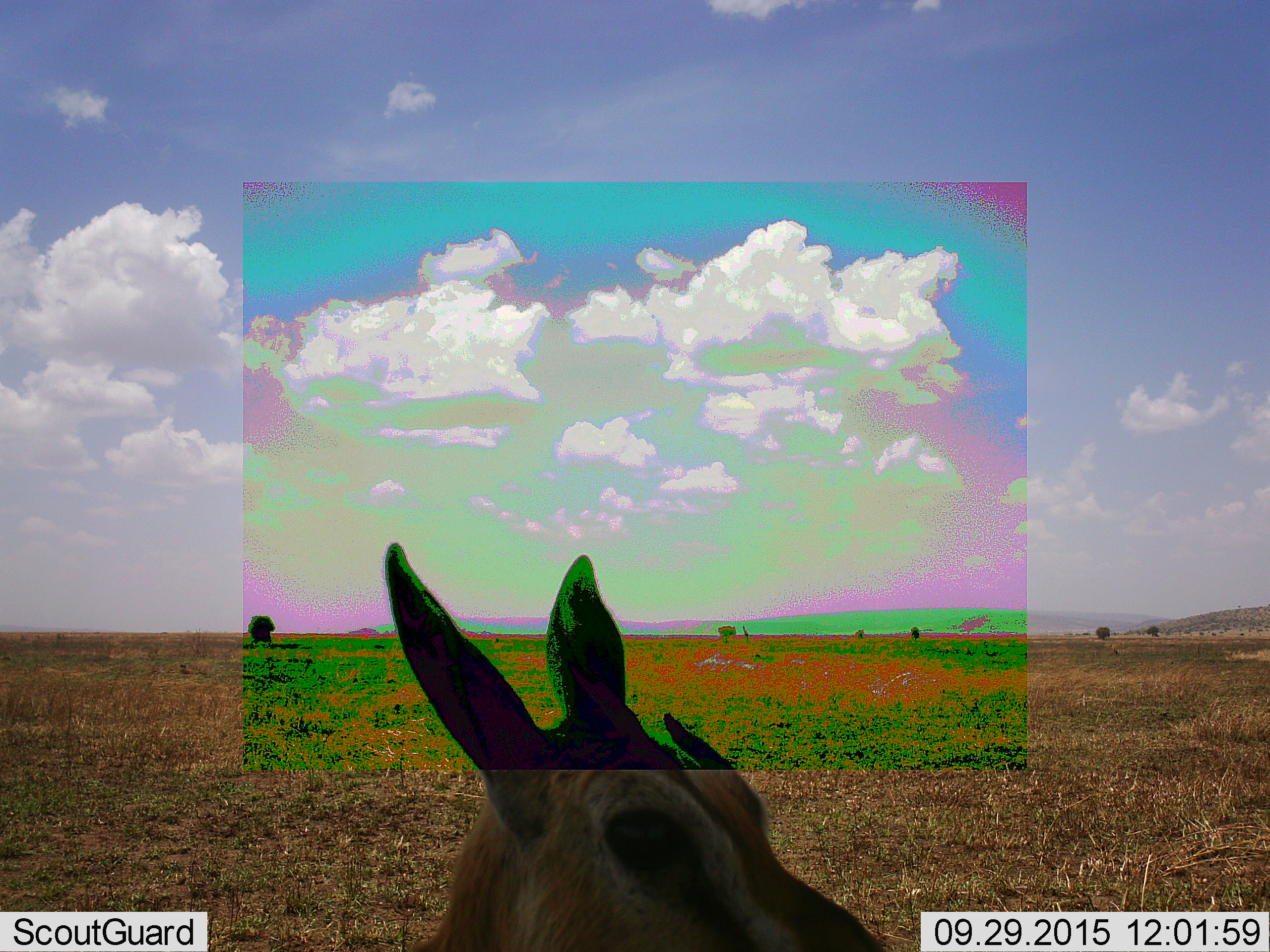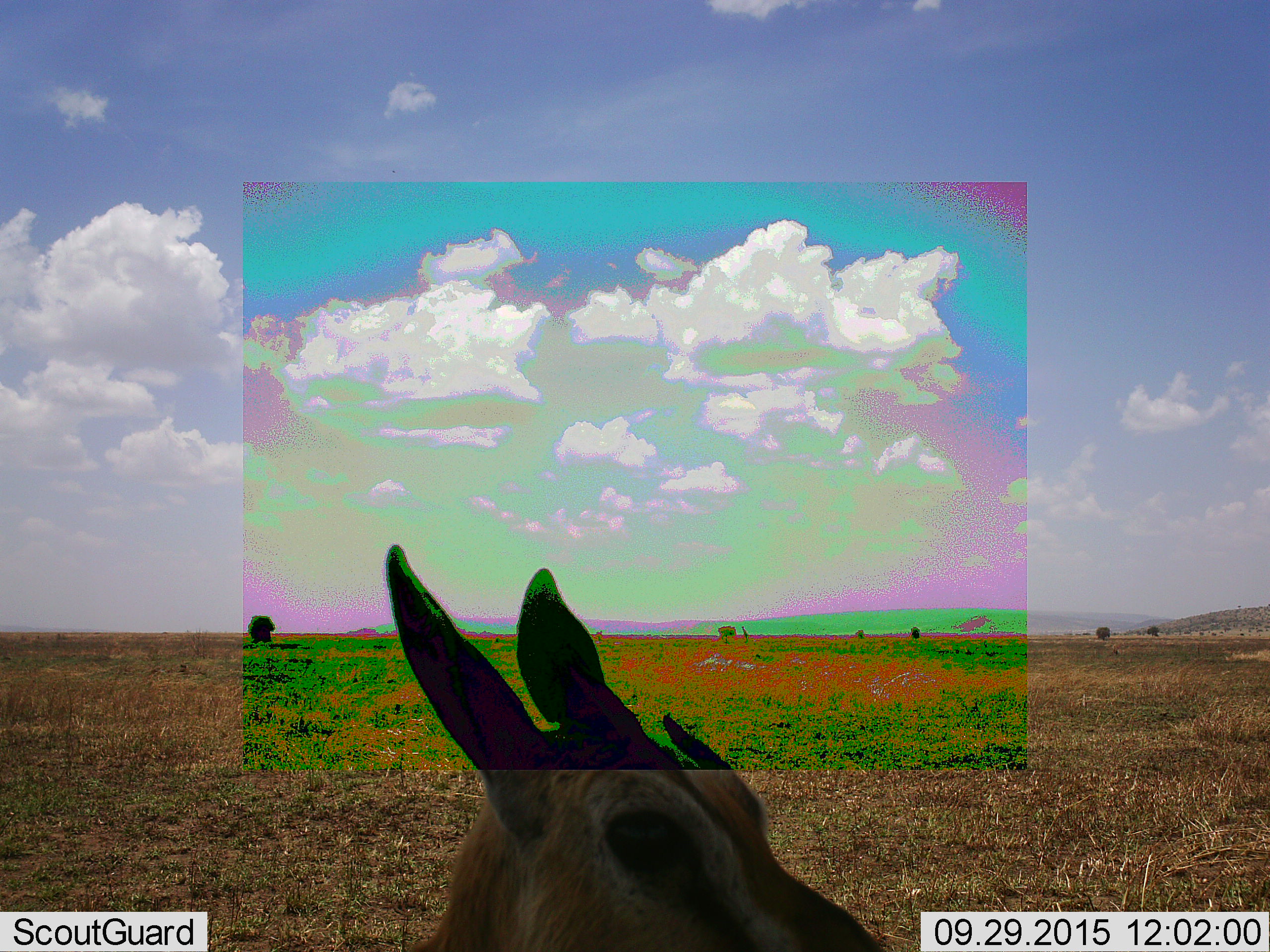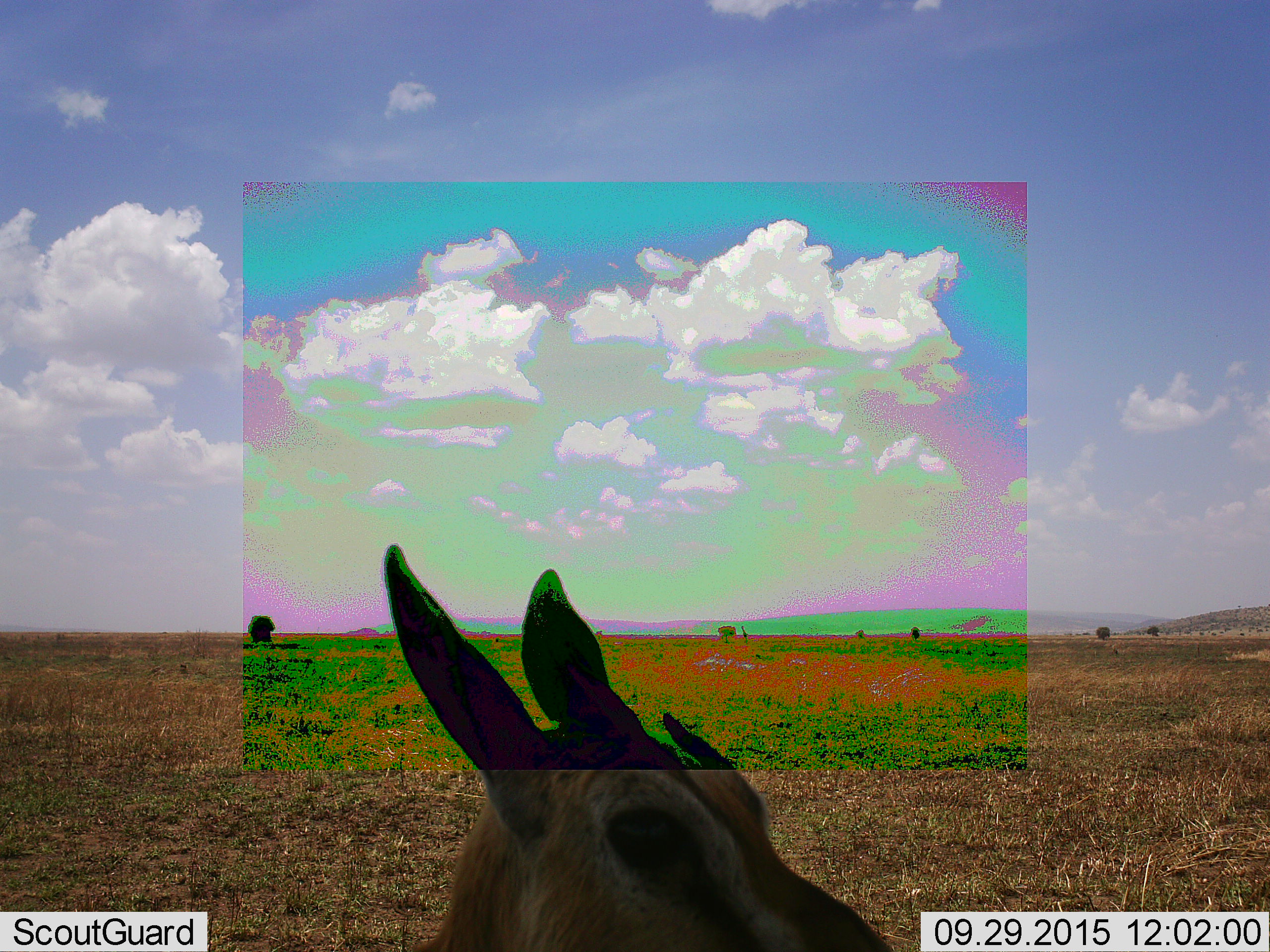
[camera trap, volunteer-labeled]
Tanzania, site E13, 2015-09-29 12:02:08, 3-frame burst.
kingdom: Animalia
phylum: Chordata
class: Mammalia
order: Artiodactyla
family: Bovidae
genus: Eudorcas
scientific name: Eudorcas thomsonii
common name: thomson's gazelle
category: gazellethomsons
Gazellethomsons (thomson's gazelle) (Eudorcas thomsonii), count 1. Behavior (volunteer vote fractions): standing 94%, resting 6%, moving 0%, interacting 0%. Young present (vote fraction): 12%. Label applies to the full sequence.